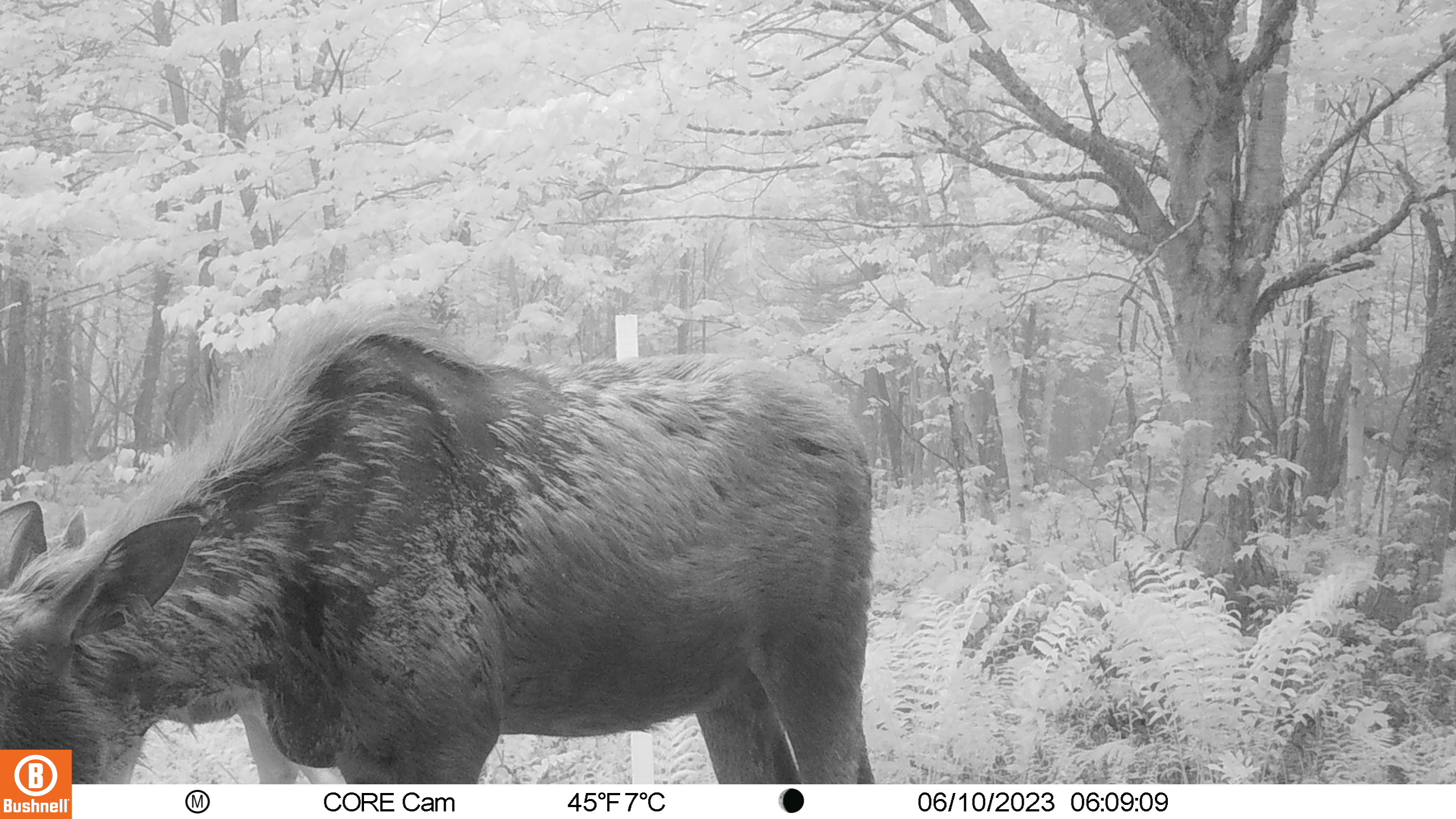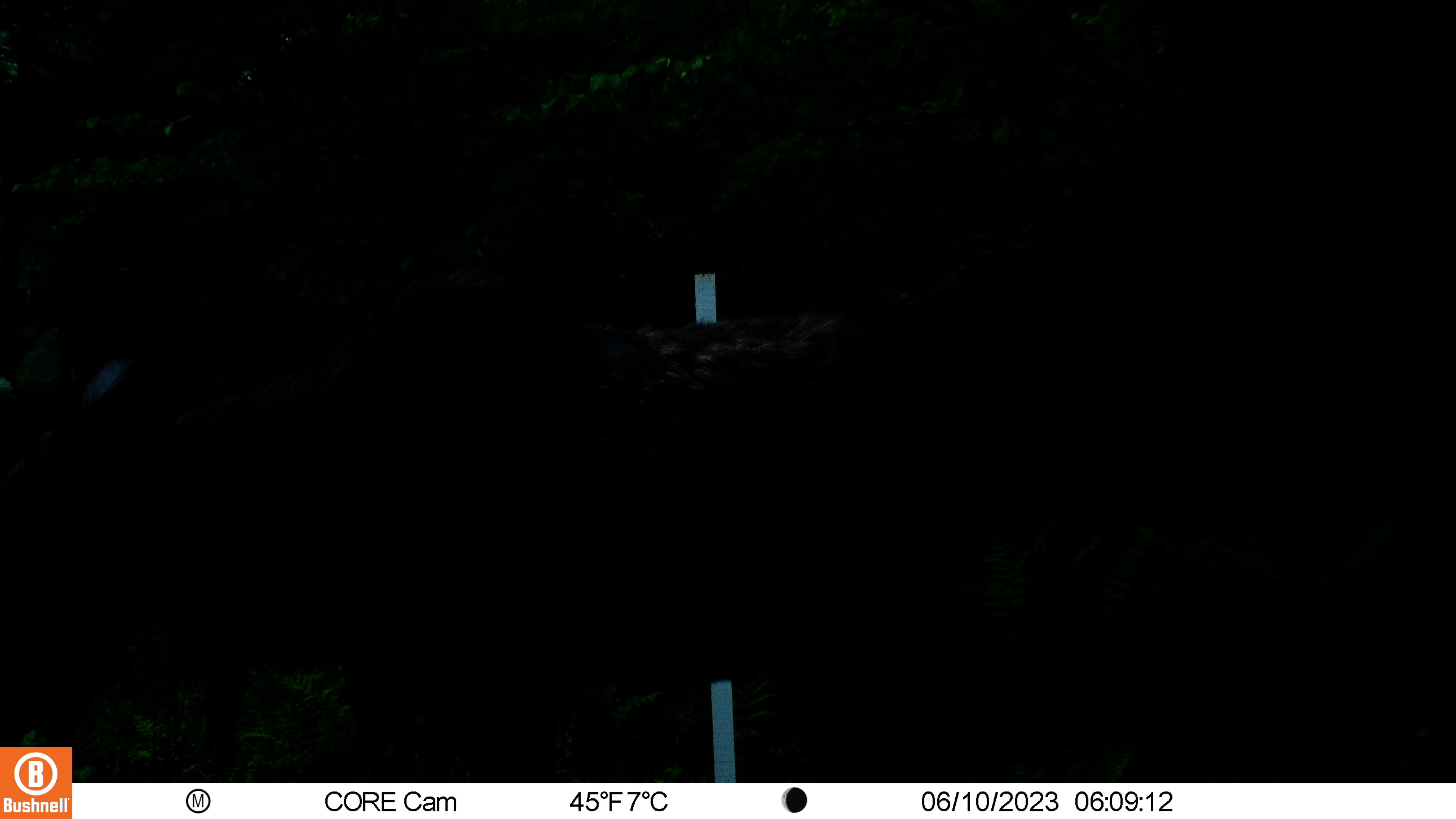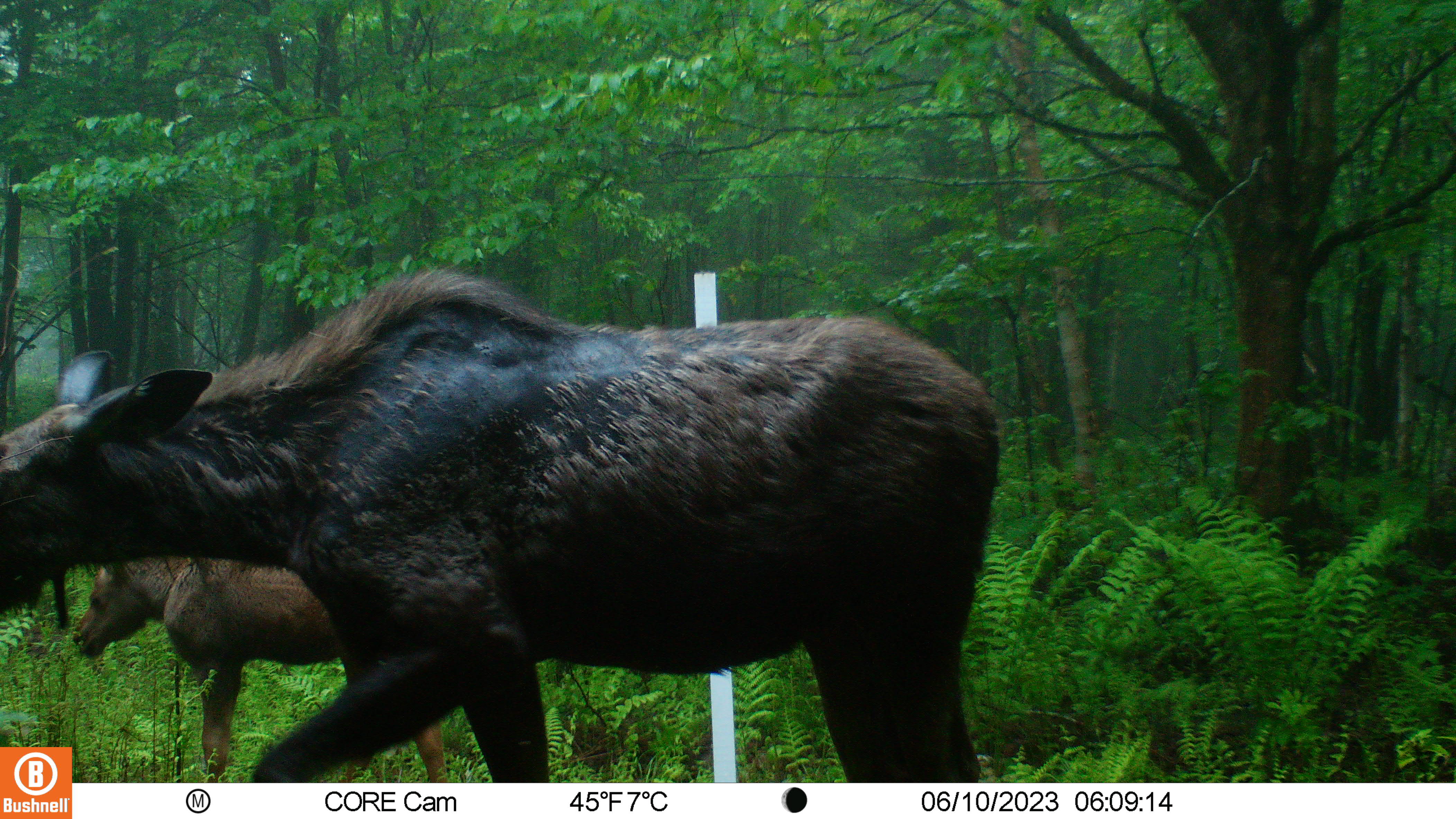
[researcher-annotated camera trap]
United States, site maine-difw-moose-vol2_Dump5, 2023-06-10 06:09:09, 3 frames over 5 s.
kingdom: Animalia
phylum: Chordata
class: Mammalia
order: Artiodactyla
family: Cervidae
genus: Alces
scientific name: Alces alces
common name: moose